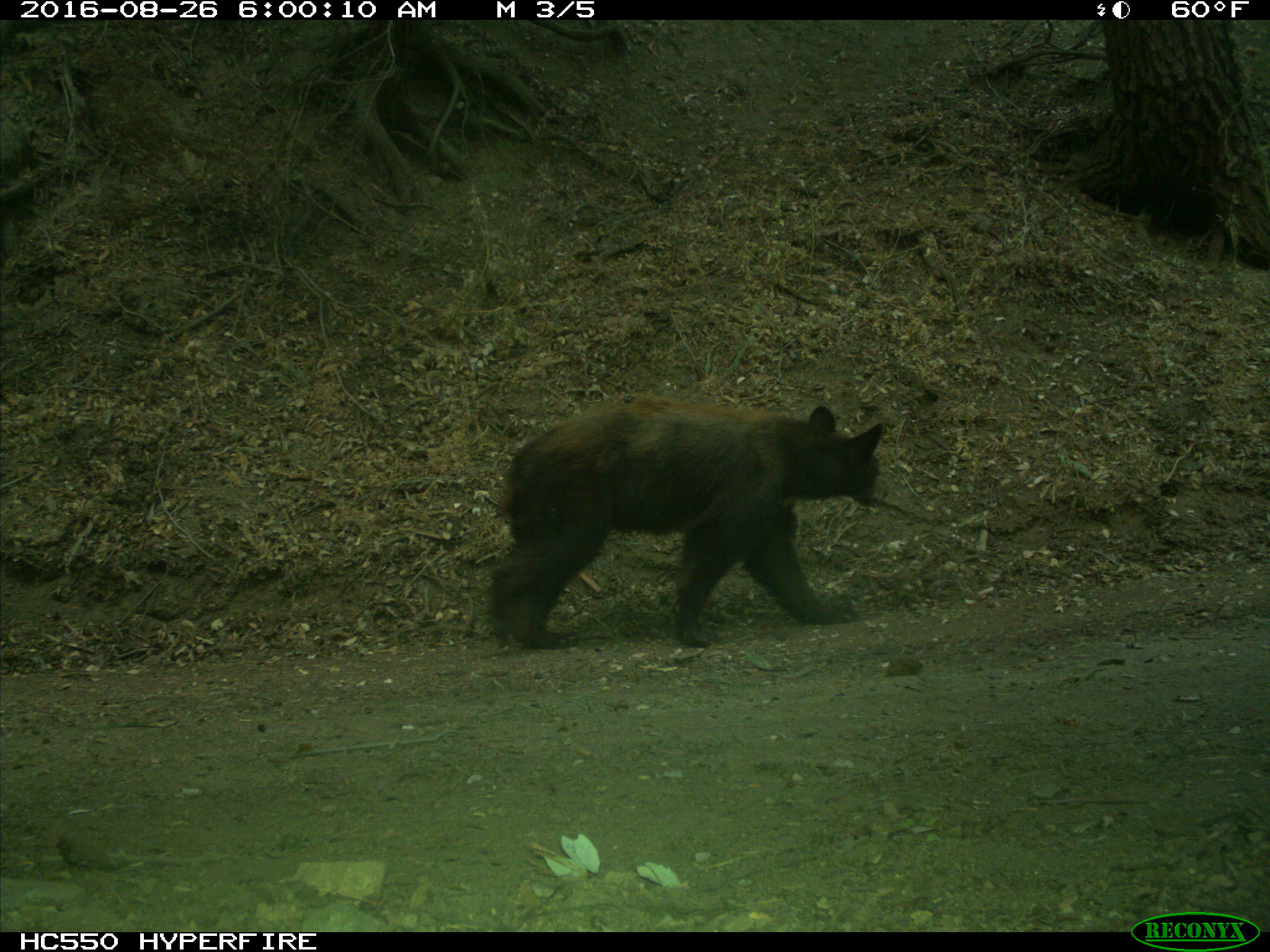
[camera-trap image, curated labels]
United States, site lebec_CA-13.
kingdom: Animalia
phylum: Chordata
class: Mammalia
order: Carnivora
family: Ursidae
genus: Ursus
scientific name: Ursus americanus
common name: american black bear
Ursus americanus (american black bear).